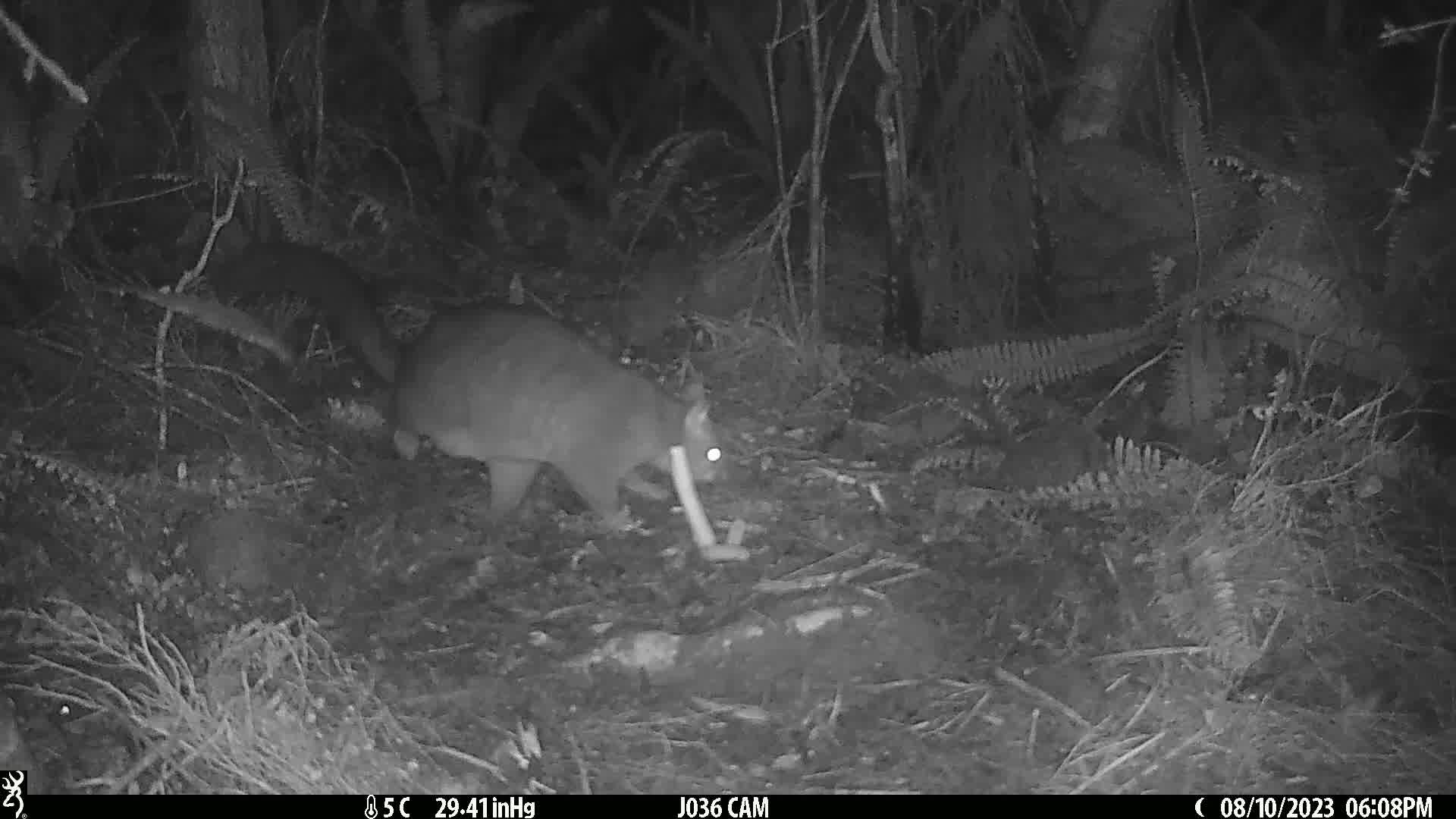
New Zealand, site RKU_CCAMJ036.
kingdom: Animalia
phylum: Chordata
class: Mammalia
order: Diprotodontia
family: Phalangeridae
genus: Trichosurus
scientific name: Trichosurus vulpecula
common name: common brushtail possum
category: possum